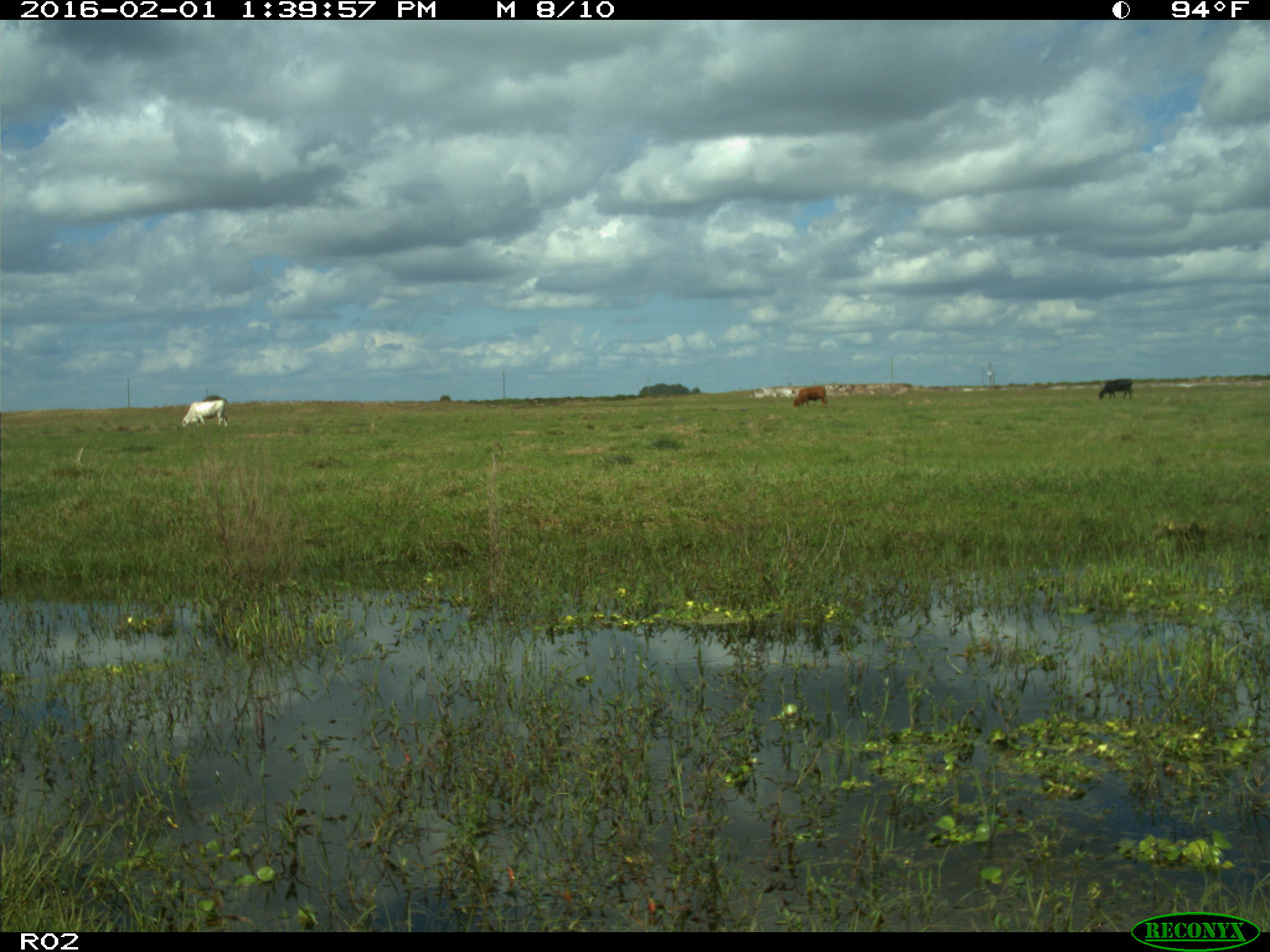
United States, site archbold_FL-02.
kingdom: Animalia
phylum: Chordata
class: Mammalia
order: Artiodactyla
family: Bovidae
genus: Bos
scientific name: Bos taurus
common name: domestic cow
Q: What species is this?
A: Bos taurus (domestic cow).